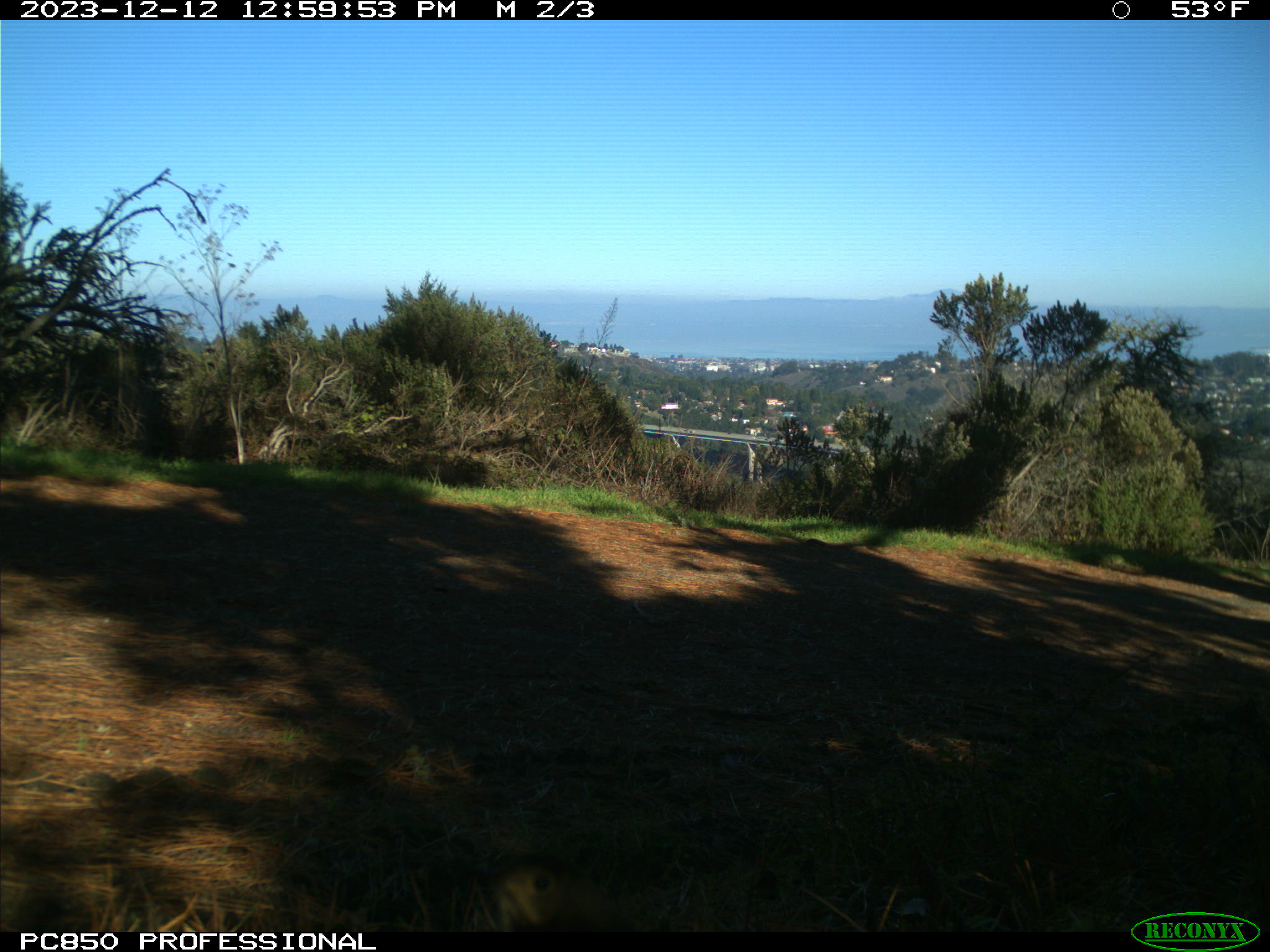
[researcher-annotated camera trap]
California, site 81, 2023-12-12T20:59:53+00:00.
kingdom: Animalia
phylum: Chordata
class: Mammalia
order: Rodentia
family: Sciuridae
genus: Neotamias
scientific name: Neotamias merriami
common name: merriam's chipmunk